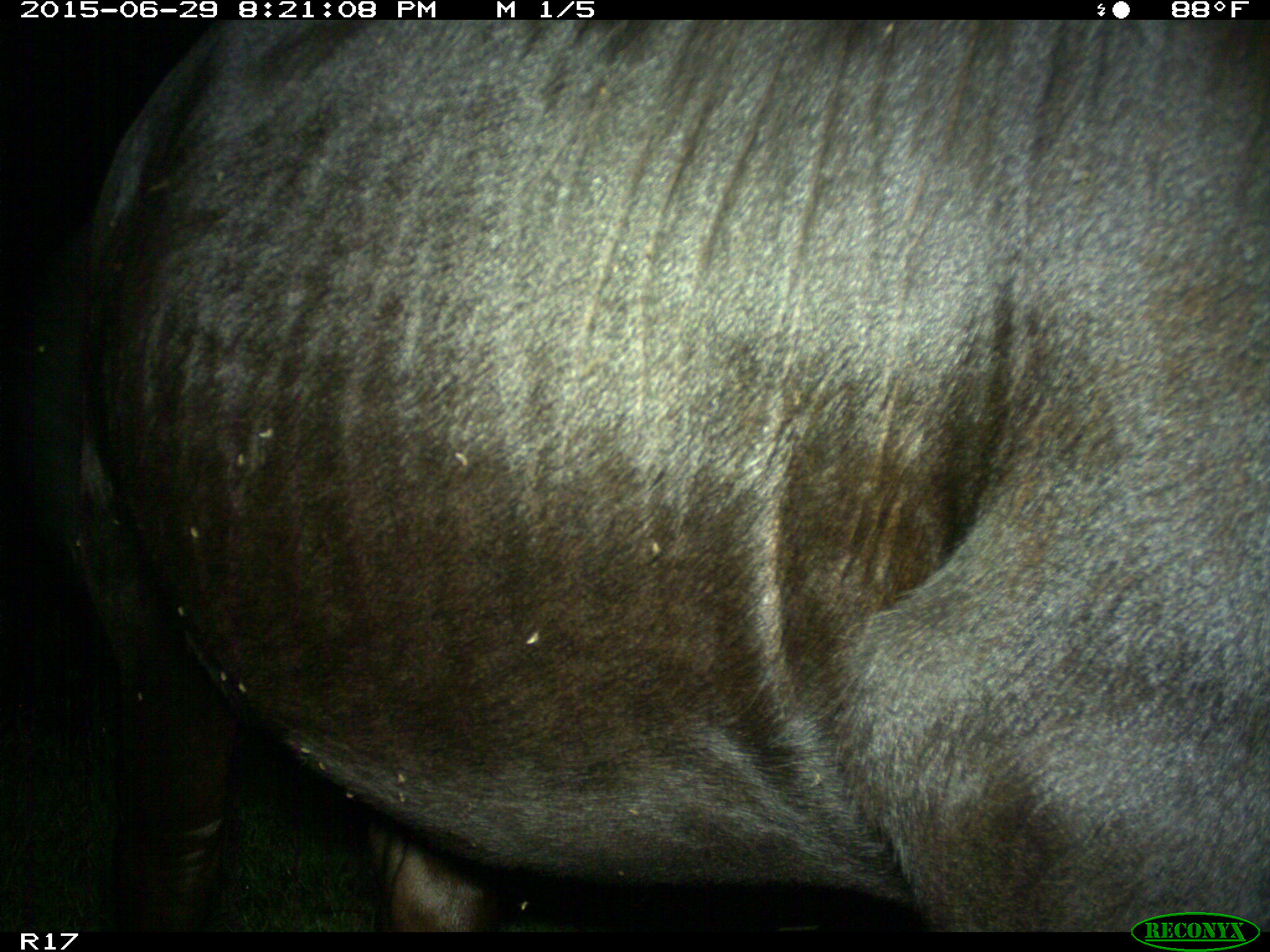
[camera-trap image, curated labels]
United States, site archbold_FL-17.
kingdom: Animalia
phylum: Chordata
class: Mammalia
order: Artiodactyla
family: Bovidae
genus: Bos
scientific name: Bos taurus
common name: domestic cow